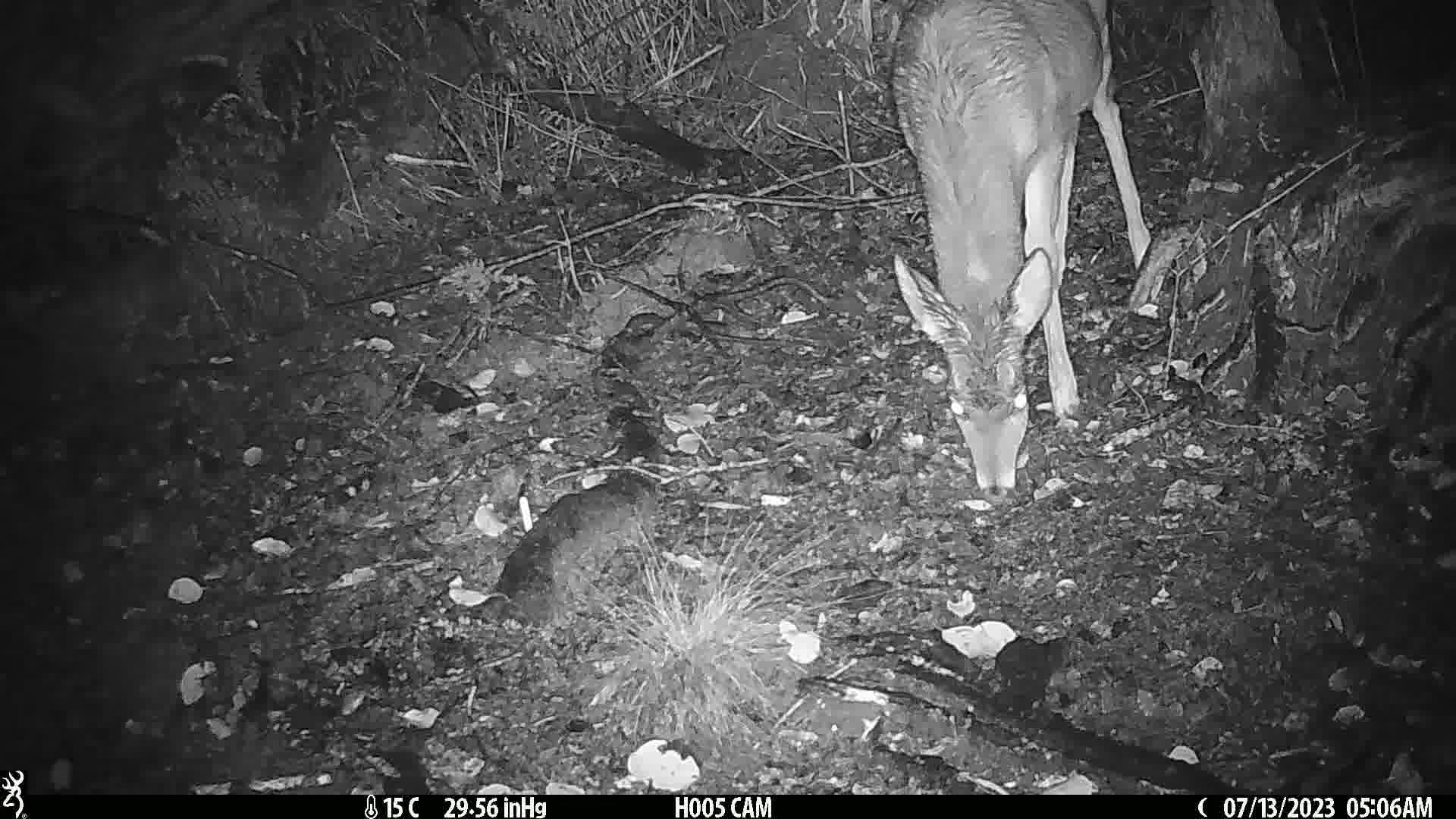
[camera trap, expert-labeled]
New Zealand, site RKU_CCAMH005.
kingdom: Animalia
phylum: Chordata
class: Mammalia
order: Artiodactyla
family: Cervidae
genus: Odocoileus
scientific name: Odocoileus virginianus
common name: white-tailed deer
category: white tailed deer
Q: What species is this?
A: White tailed deer (white-tailed deer) (Odocoileus virginianus).